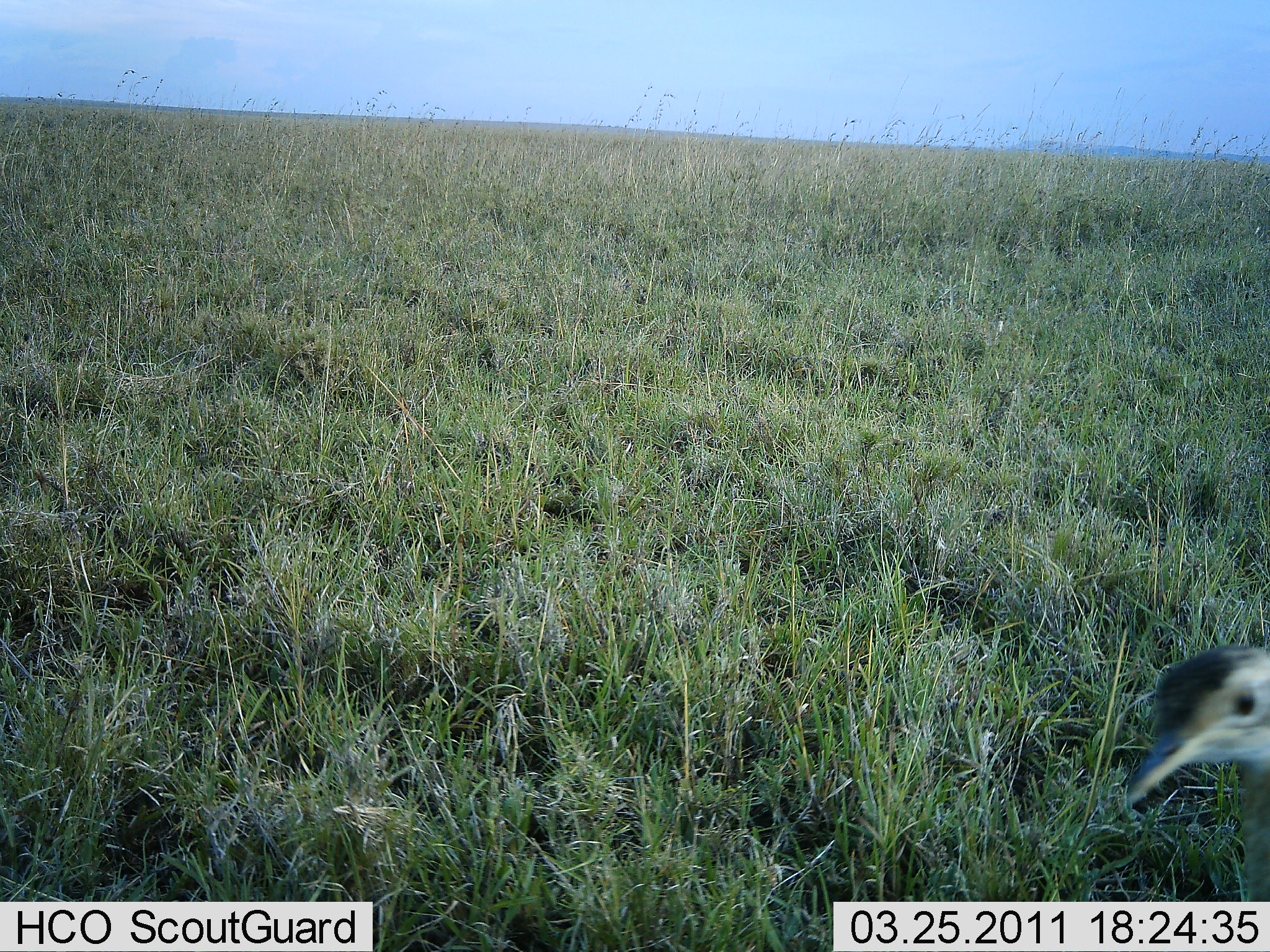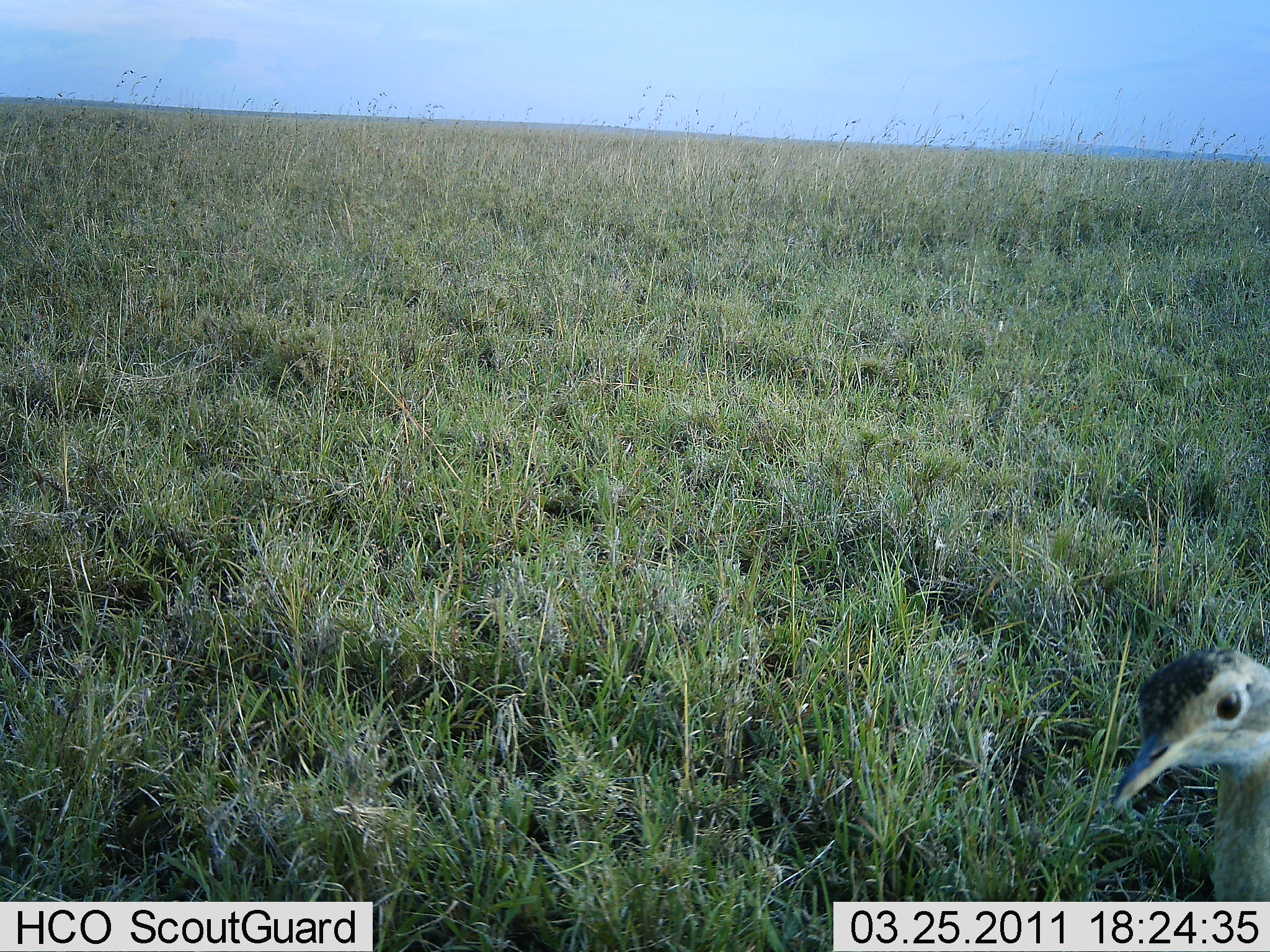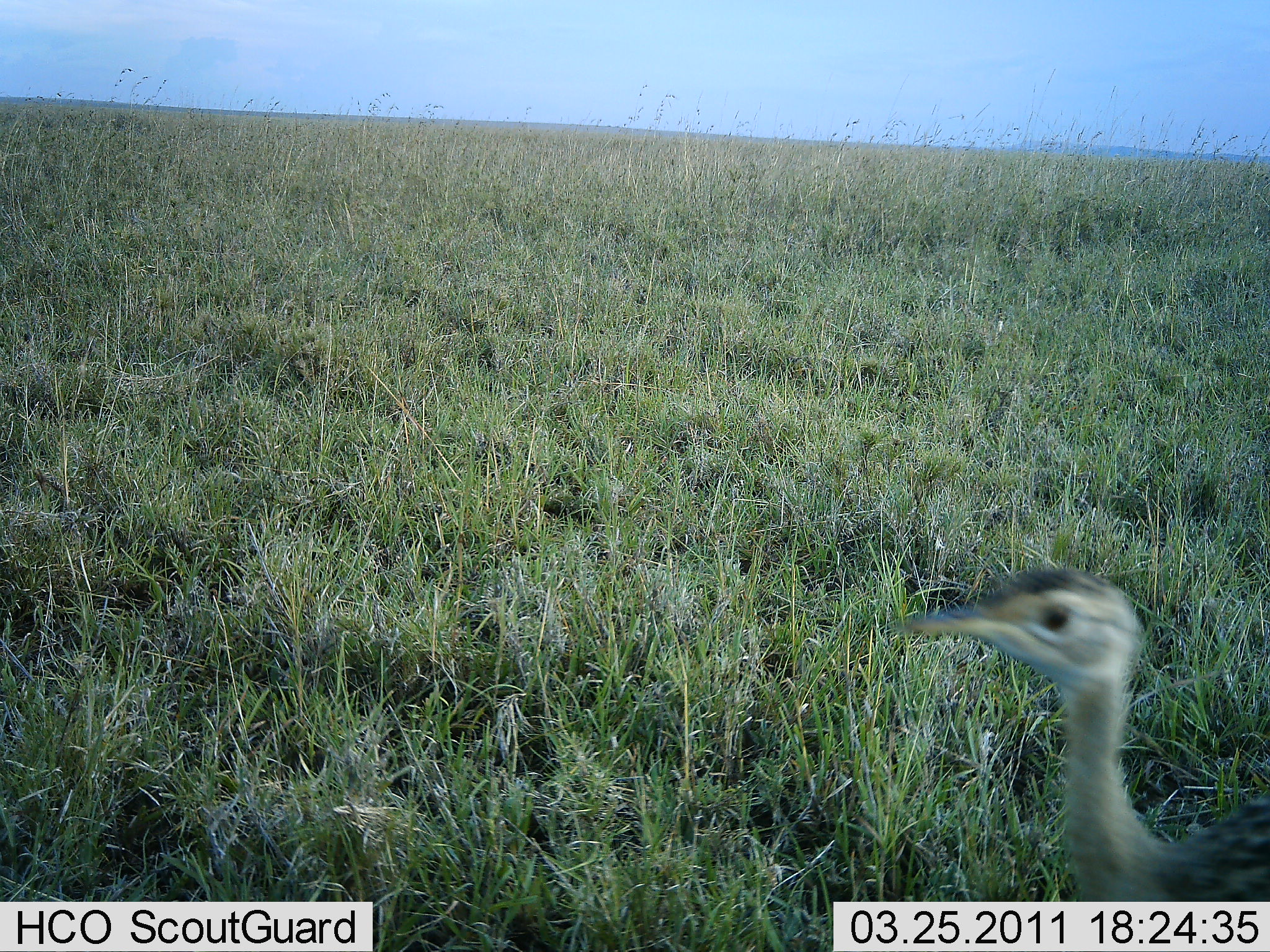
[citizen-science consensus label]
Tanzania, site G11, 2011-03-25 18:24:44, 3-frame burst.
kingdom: Animalia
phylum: Chordata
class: Aves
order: Otidiformes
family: Otididae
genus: Ardeotis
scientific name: Ardeotis kori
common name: kori bustard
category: koribustard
Koribustard (kori bustard) (Ardeotis kori), count 1. Behavior (volunteer vote fractions): standing 25%, resting 0%, moving 83%, interacting 0%. Young present (vote fraction): 0%. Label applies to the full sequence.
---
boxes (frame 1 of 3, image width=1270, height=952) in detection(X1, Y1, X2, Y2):
animal: detection(1125, 643, 1270, 902)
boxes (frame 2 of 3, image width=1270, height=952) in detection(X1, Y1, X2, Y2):
animal: detection(1111, 645, 1270, 902)